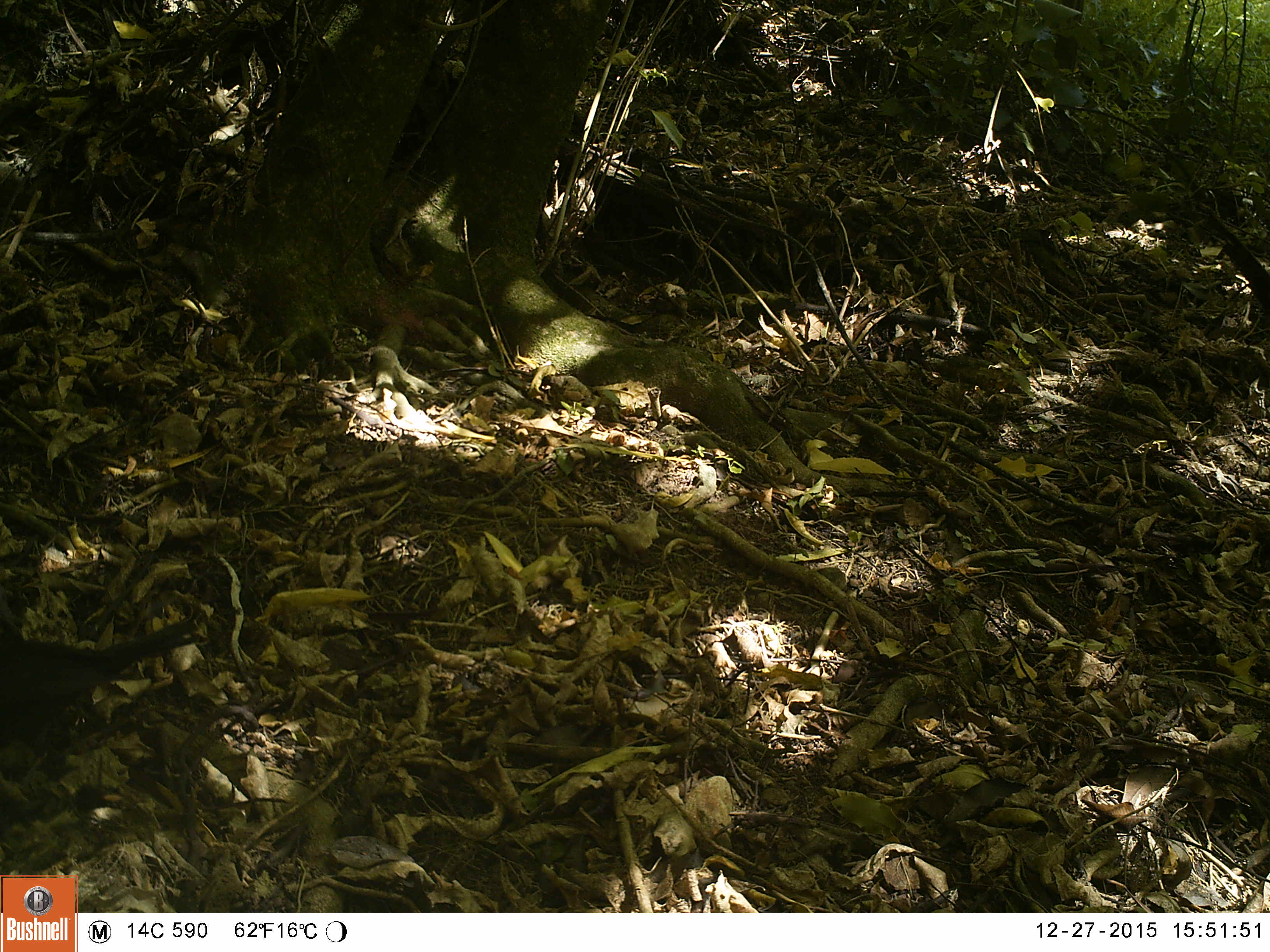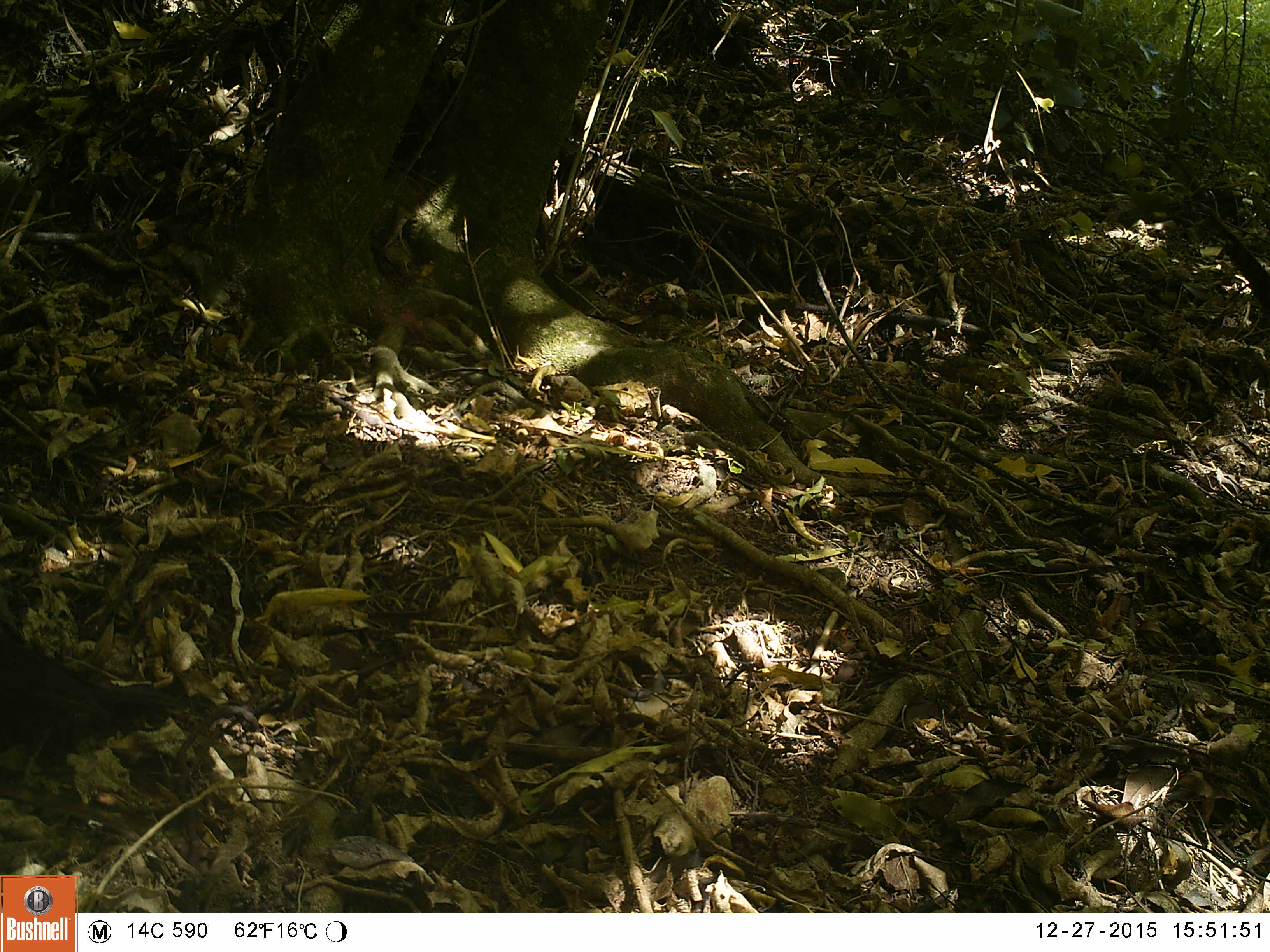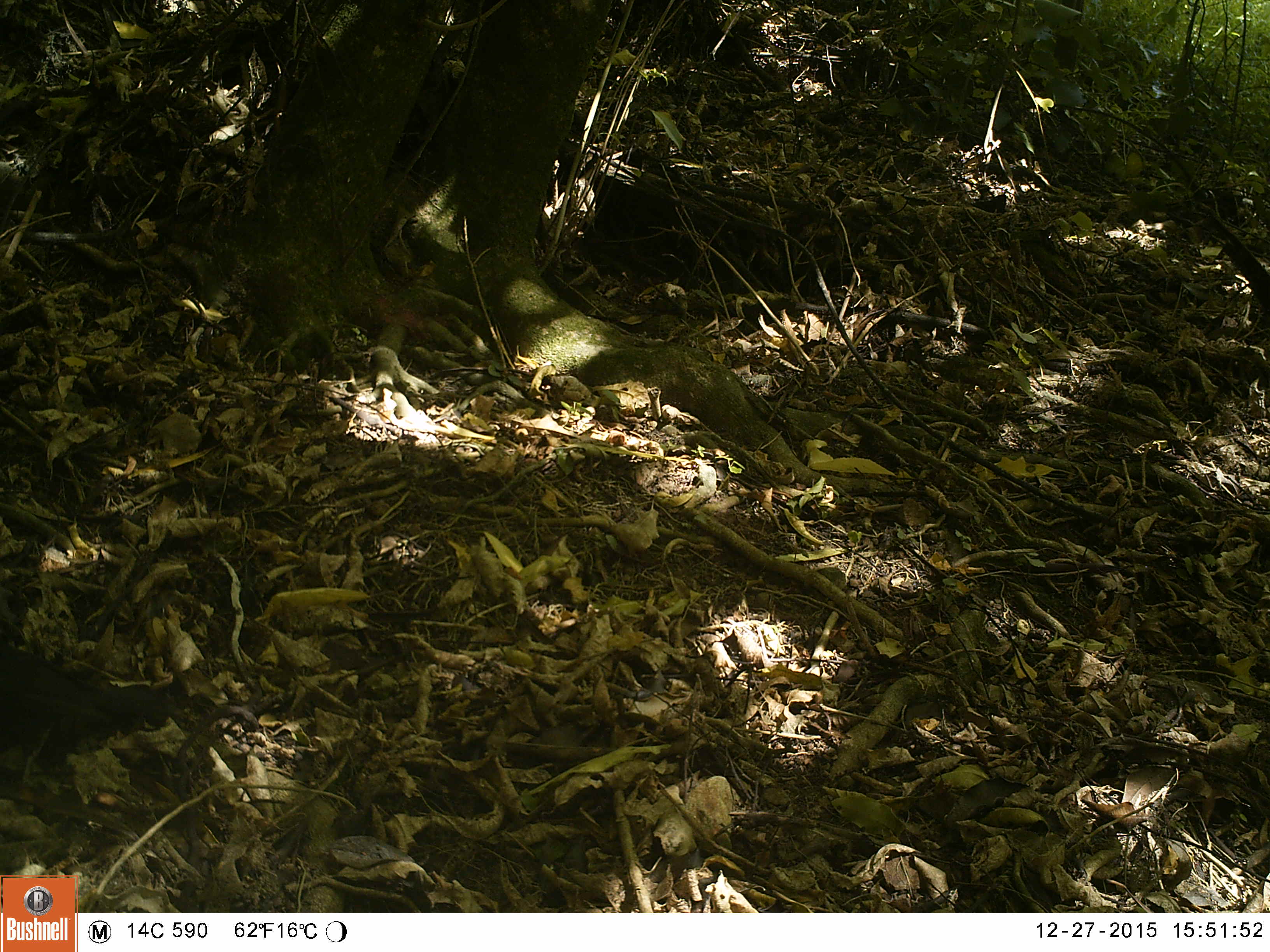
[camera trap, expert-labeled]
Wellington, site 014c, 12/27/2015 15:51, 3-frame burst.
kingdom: Animalia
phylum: Chordata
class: Aves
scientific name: Aves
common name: bird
Bird (Aves).